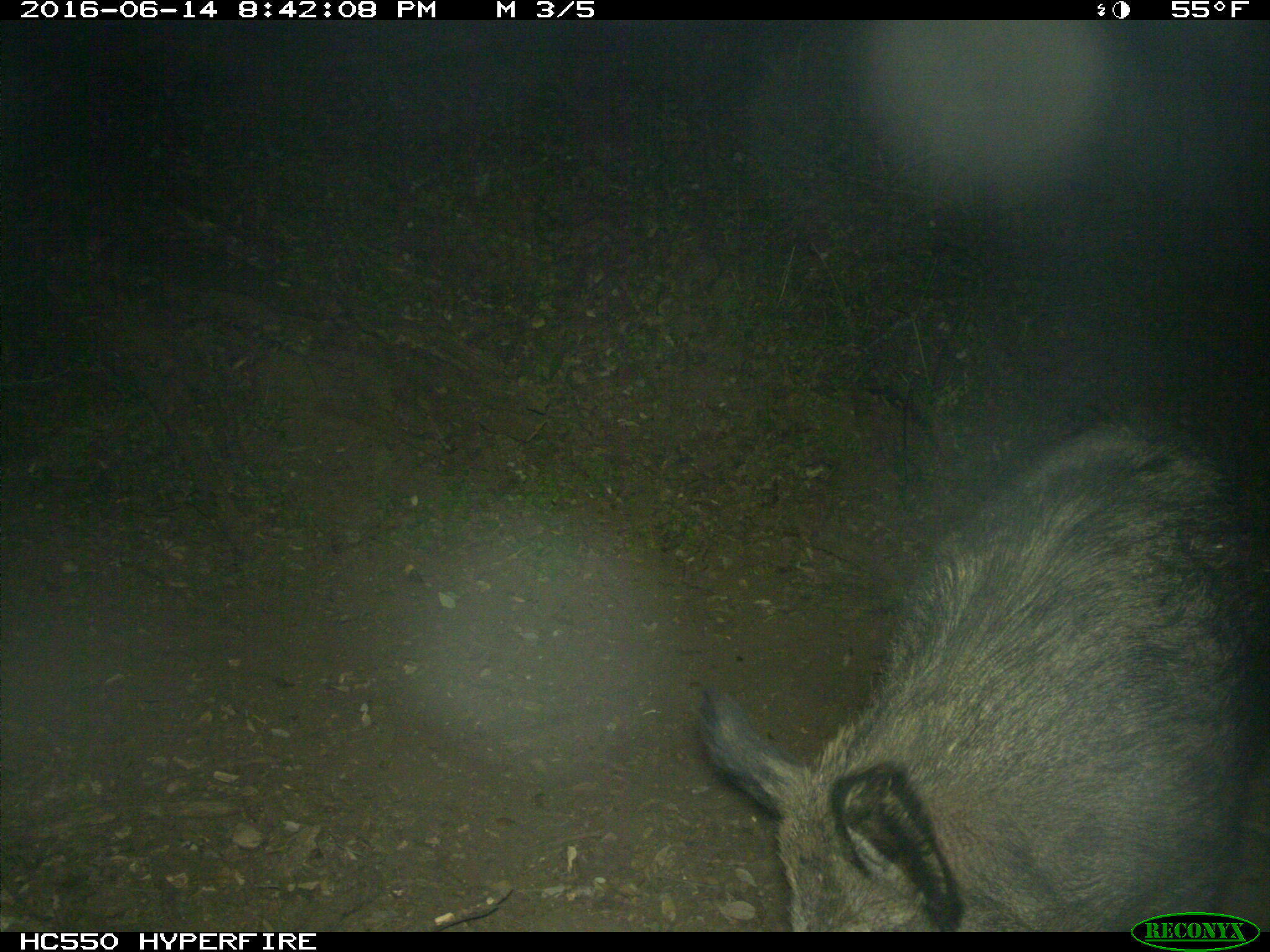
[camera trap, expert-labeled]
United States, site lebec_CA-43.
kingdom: Animalia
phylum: Chordata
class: Mammalia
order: Artiodactyla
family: Suidae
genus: Sus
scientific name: Sus scrofa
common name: wild boar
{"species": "Sus scrofa (wild boar)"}